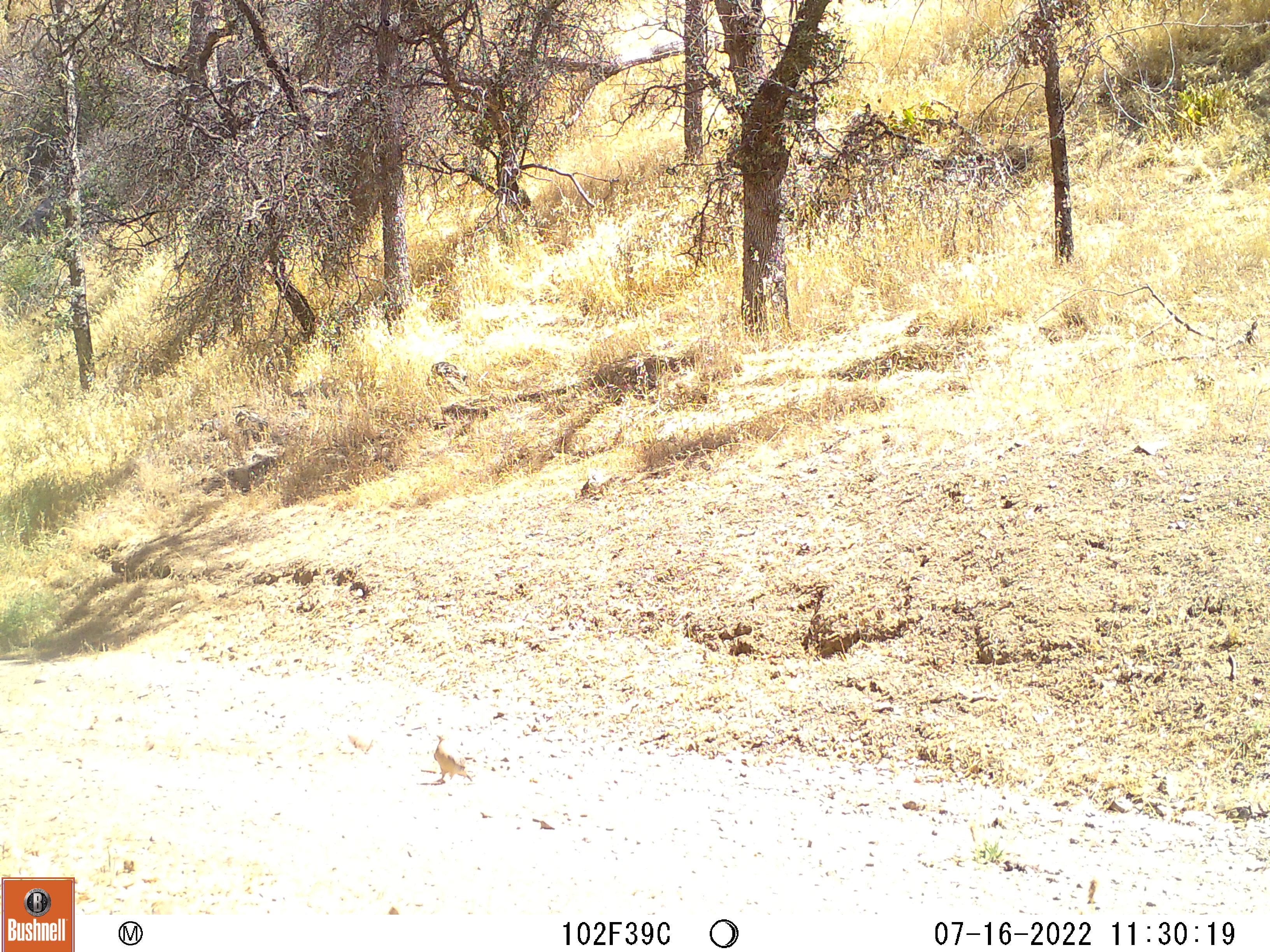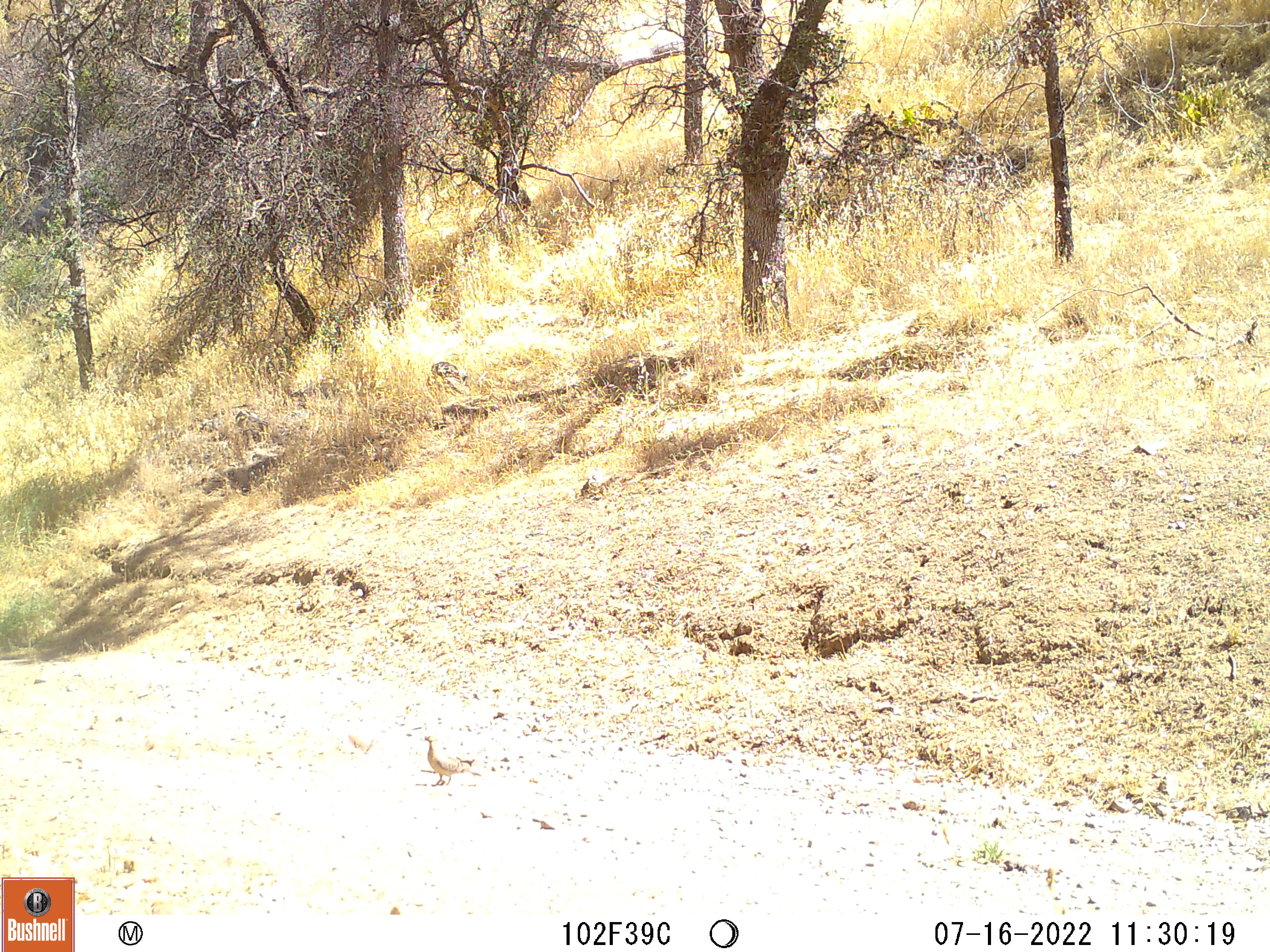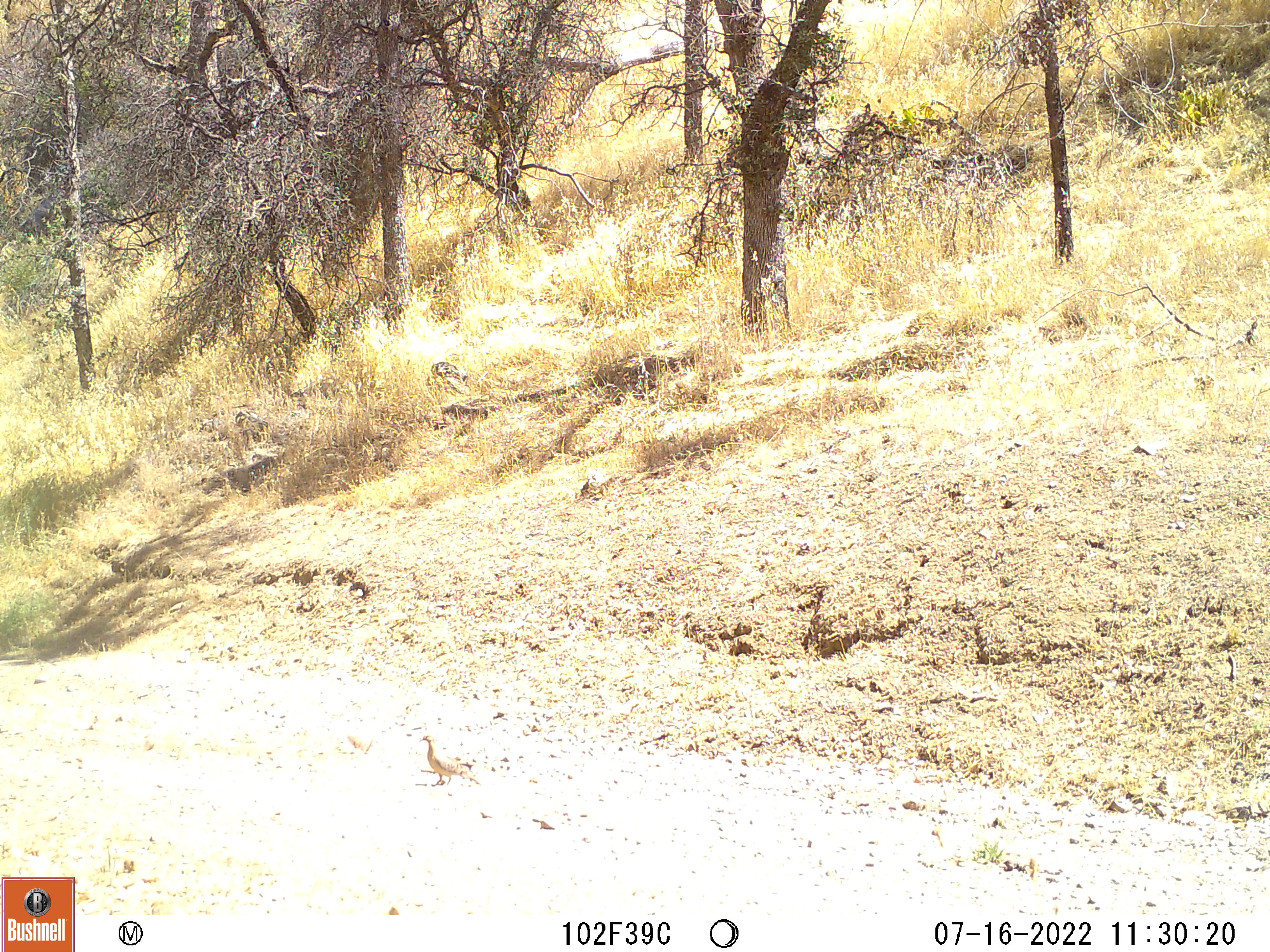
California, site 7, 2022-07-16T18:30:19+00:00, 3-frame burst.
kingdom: Animalia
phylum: Chordata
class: Aves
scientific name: Aves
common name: bird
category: unknown bird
Unknown bird (bird) (Aves).